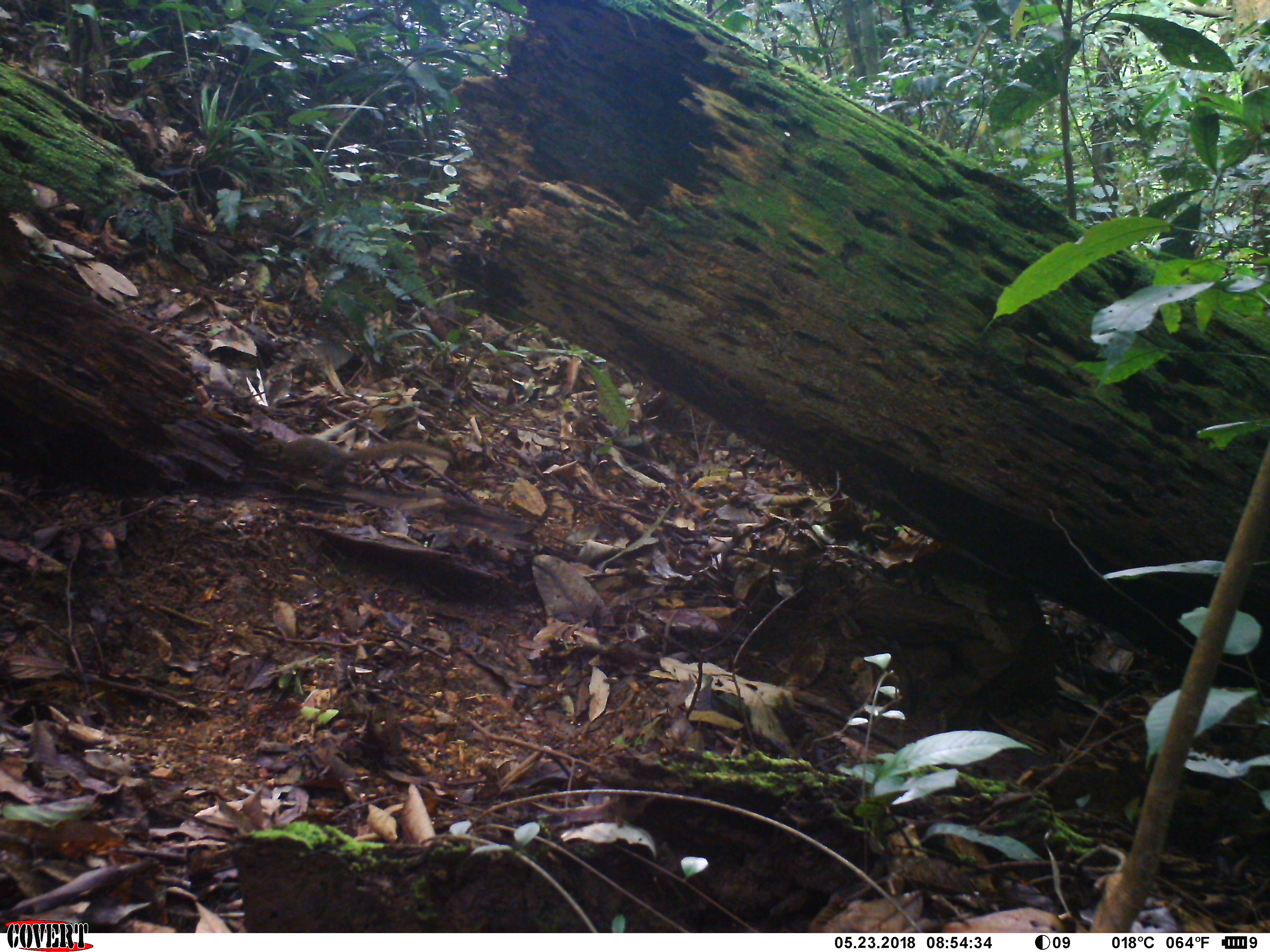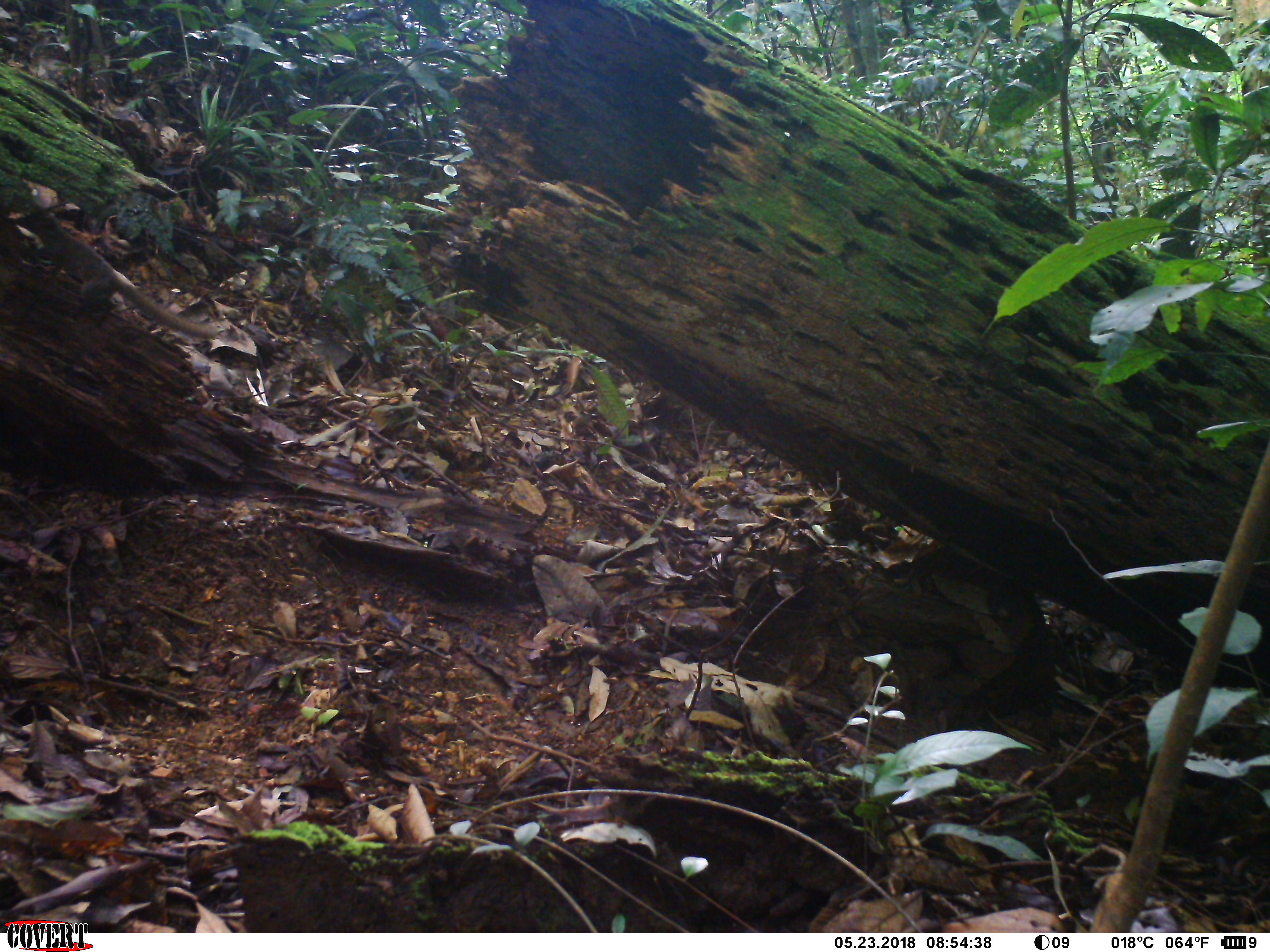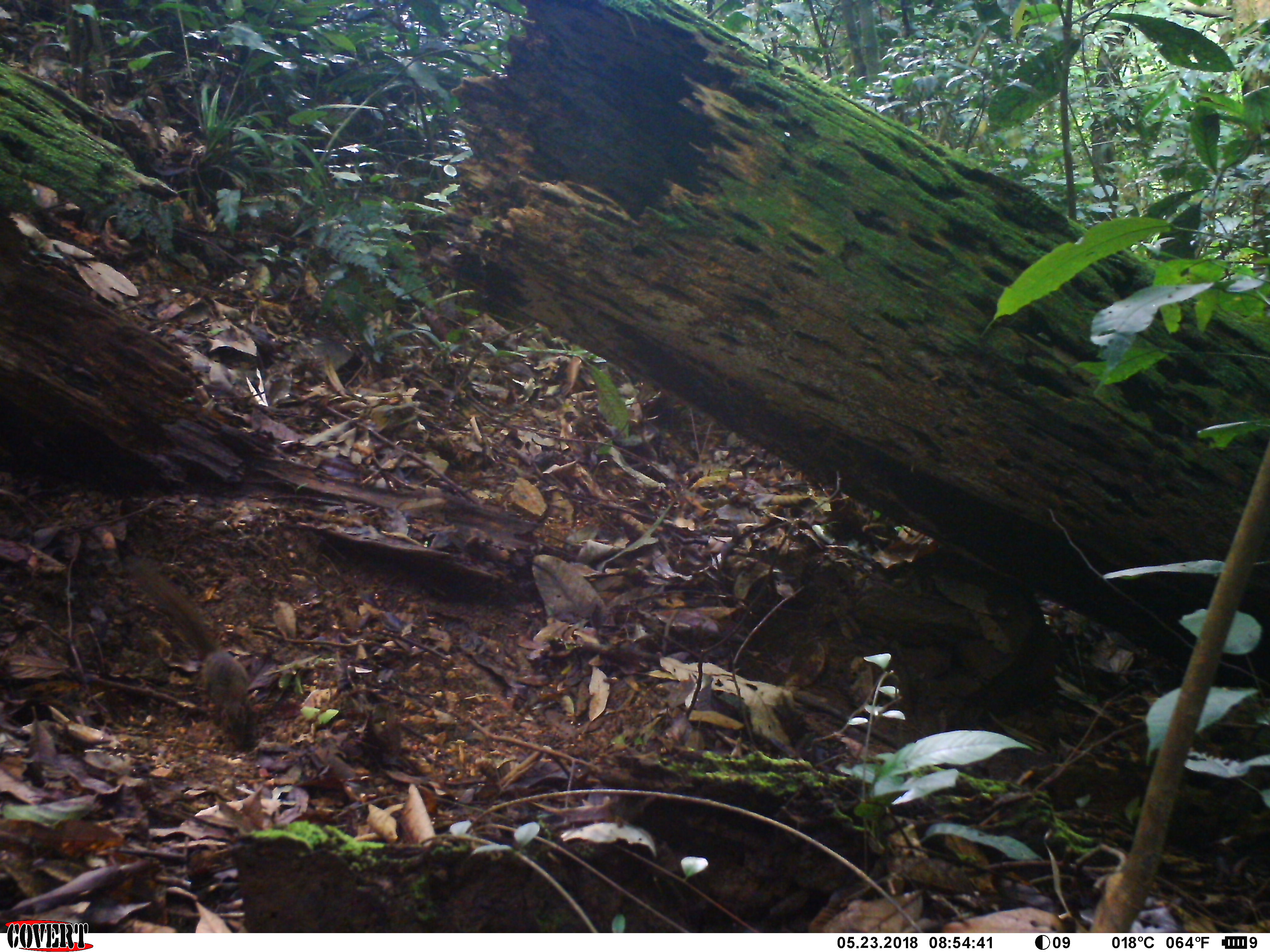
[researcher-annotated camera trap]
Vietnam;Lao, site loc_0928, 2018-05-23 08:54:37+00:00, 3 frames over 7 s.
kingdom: Animalia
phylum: Chordata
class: Mammalia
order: Scandentia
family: Tupaiidae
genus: Tupaia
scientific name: Tupaia belangeri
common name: northern treeshrew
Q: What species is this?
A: Northern treeshrew (Tupaia belangeri).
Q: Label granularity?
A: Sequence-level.